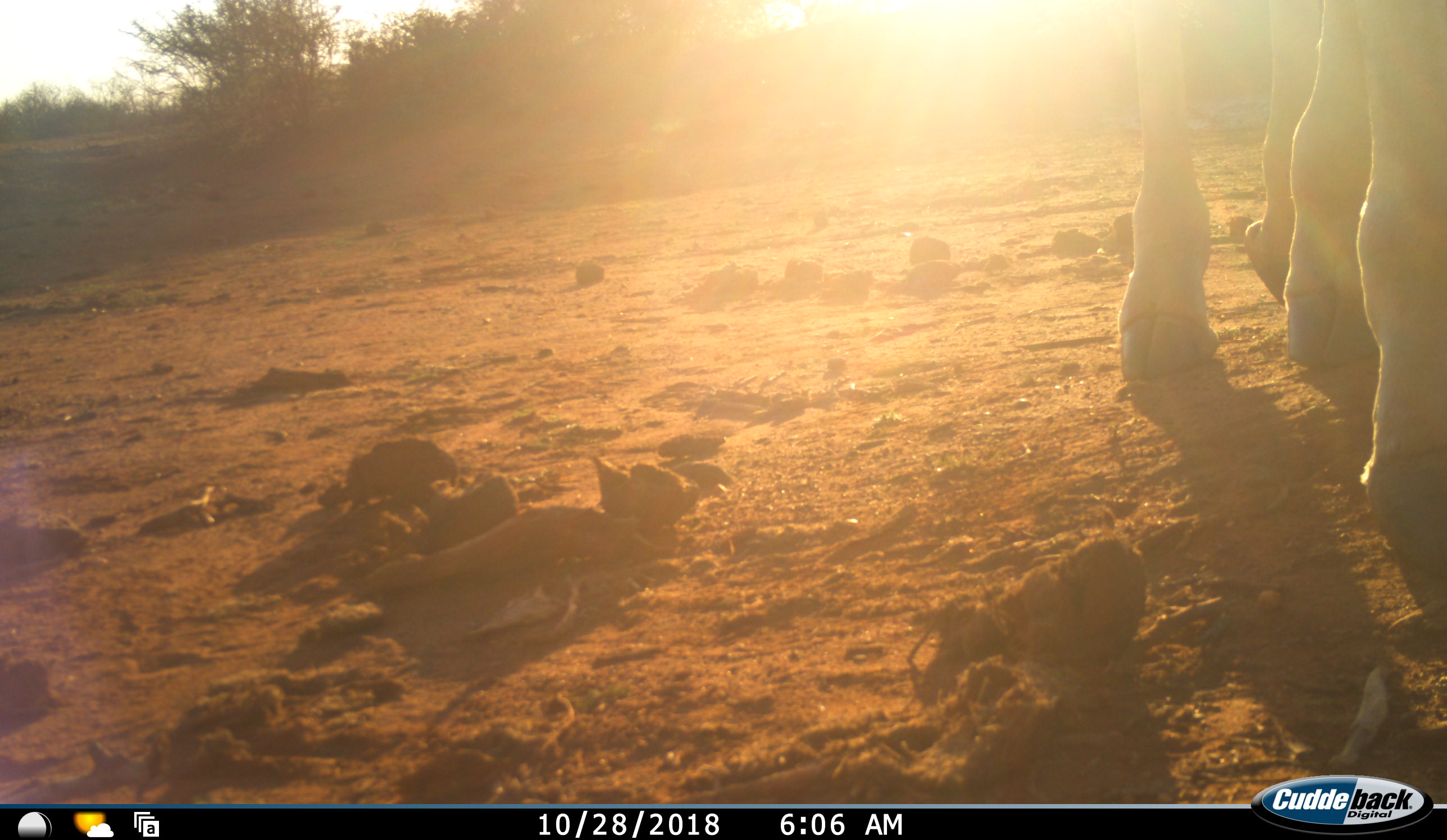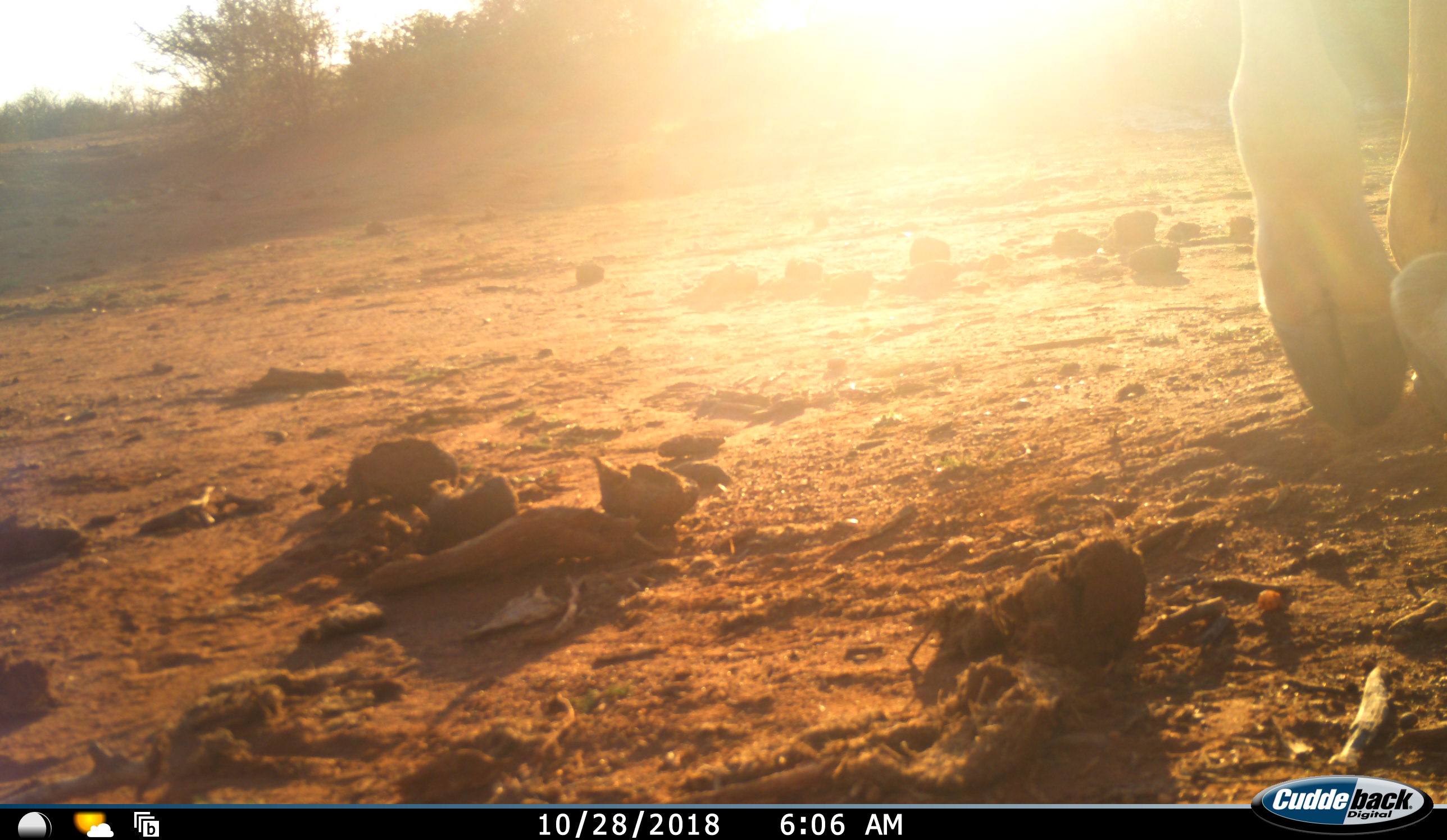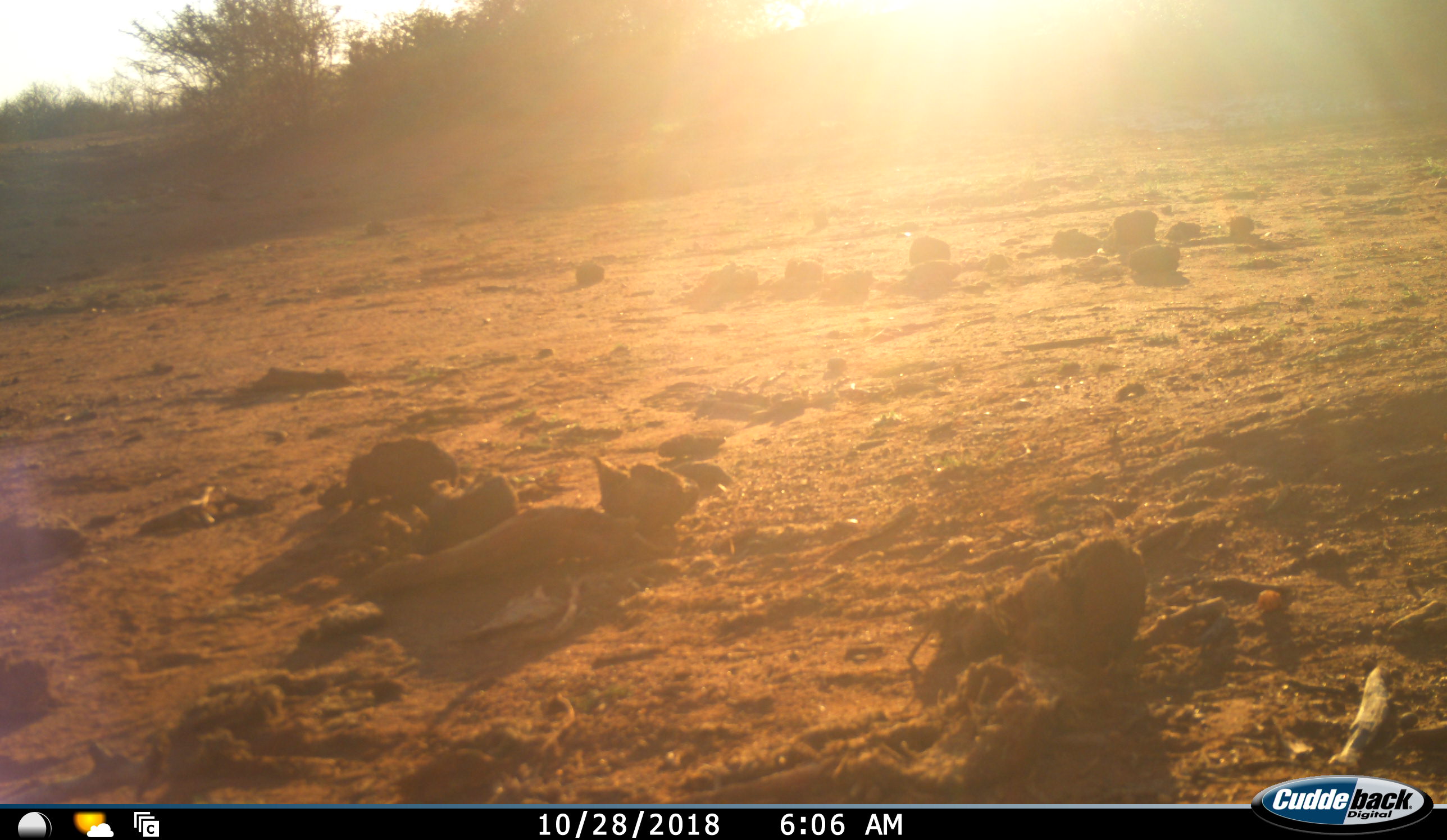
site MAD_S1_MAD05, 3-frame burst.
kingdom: Animalia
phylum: Chordata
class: Mammalia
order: Artiodactyla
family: Giraffidae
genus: Giraffa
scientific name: Giraffa camelopardalis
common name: giraffe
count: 1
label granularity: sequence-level